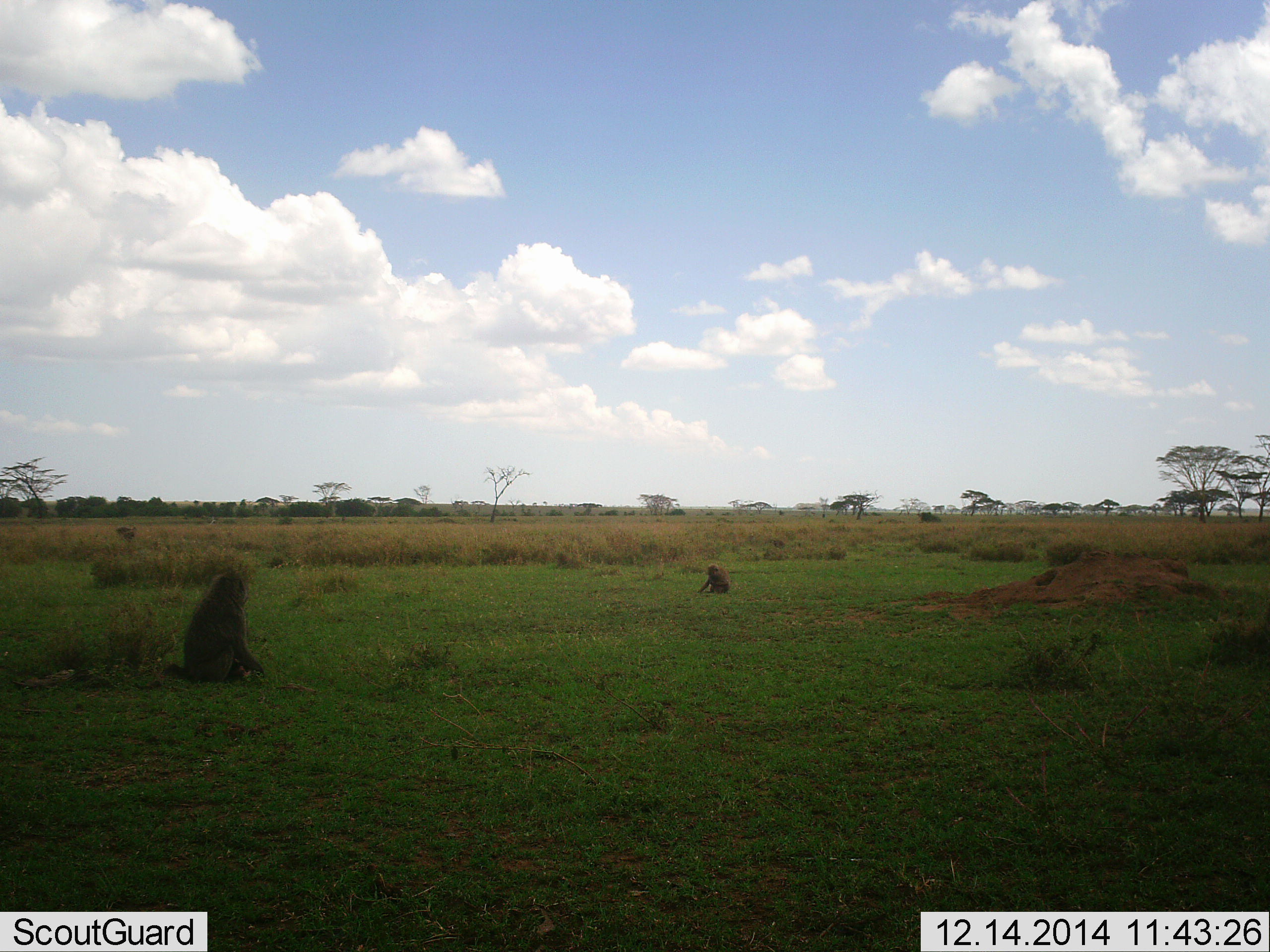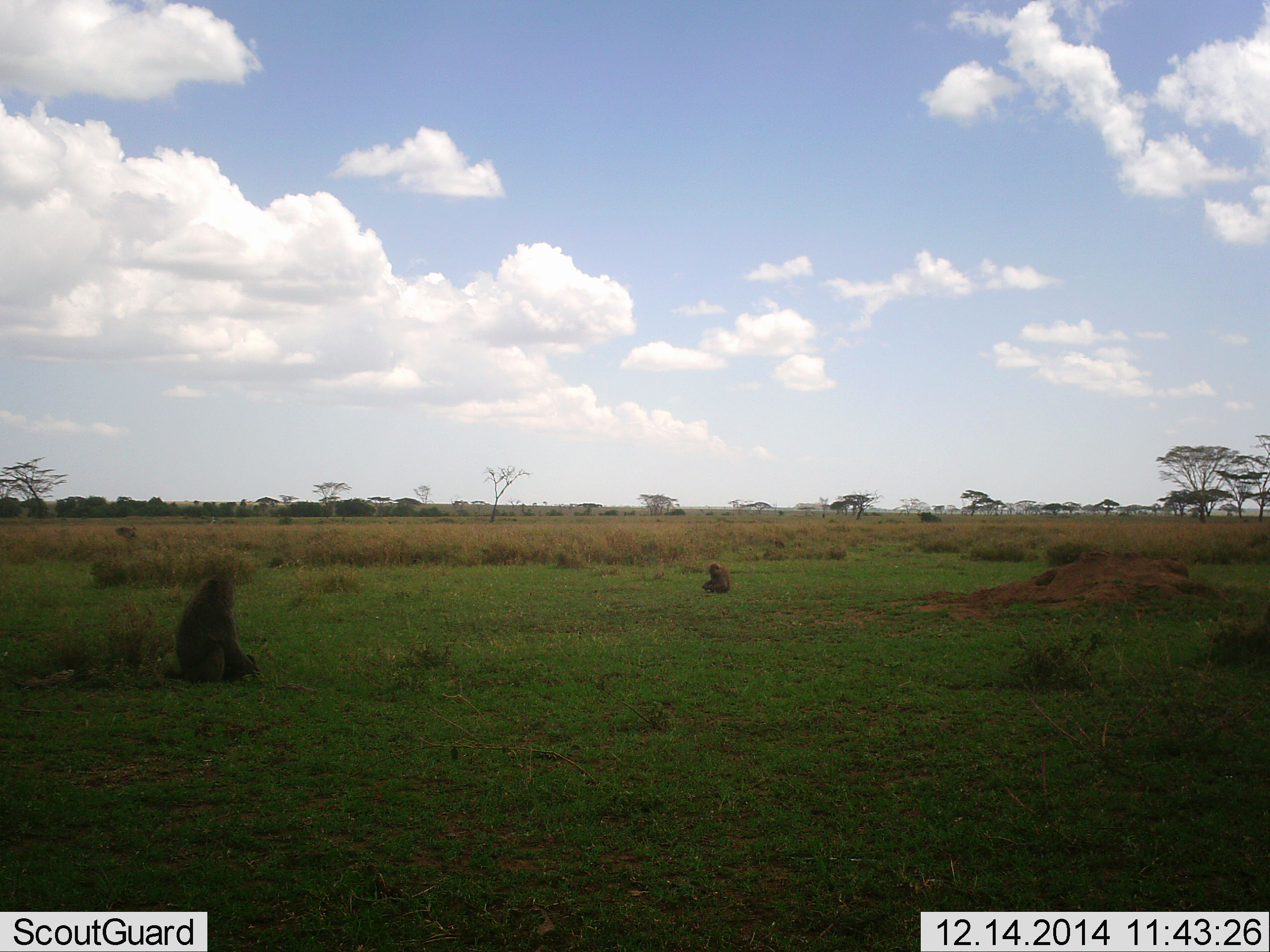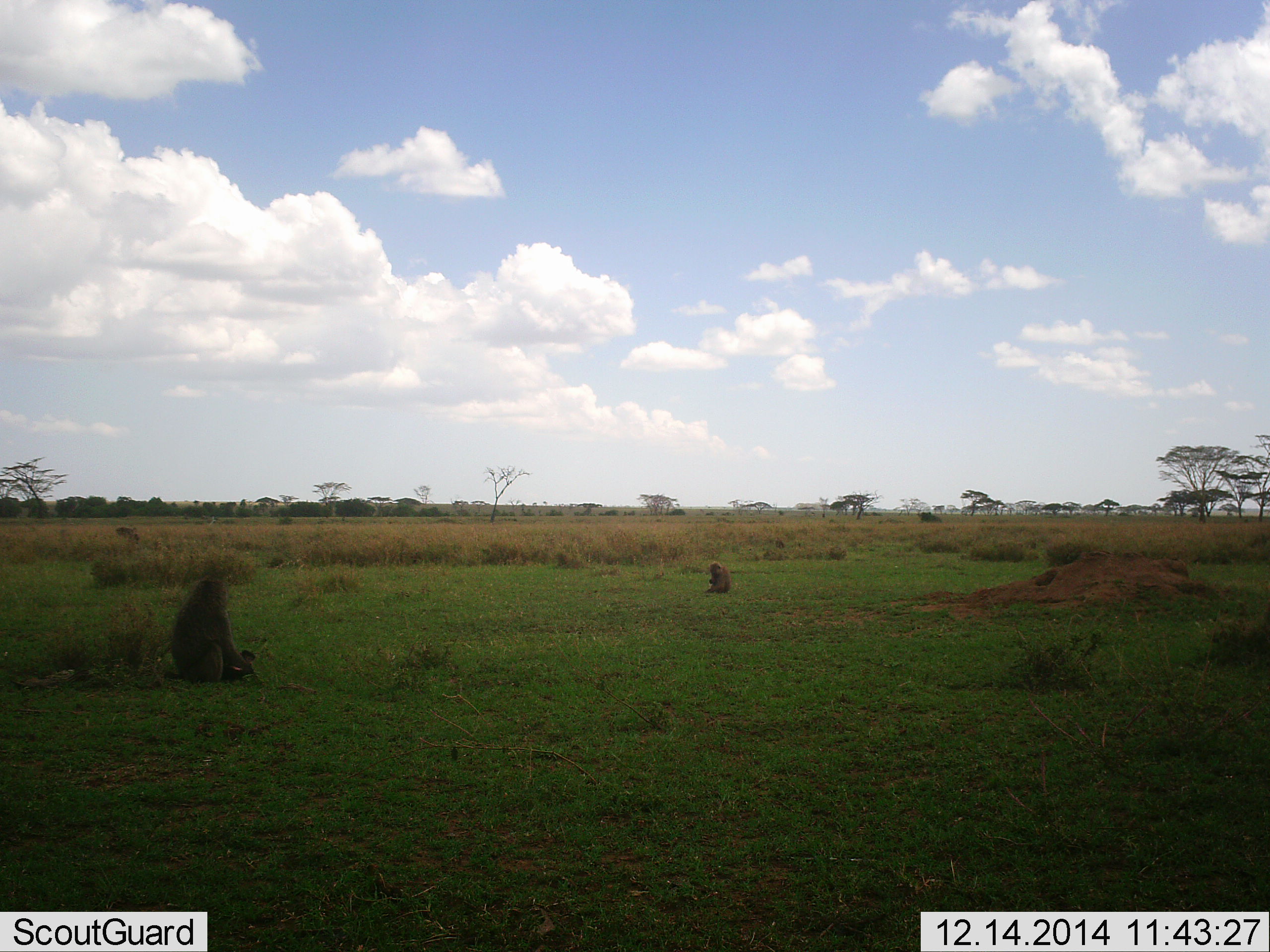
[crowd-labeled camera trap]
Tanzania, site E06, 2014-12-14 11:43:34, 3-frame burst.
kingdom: Animalia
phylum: Chordata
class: Mammalia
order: Primates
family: Cercopithecidae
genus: Papio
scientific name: Papio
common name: baboon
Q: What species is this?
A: Baboon (Papio).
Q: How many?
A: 2.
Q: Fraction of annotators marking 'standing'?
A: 10%.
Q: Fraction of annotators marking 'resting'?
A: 90%.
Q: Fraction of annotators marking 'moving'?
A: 10%.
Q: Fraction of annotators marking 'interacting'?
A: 0%.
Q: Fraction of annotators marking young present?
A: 30%.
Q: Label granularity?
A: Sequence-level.